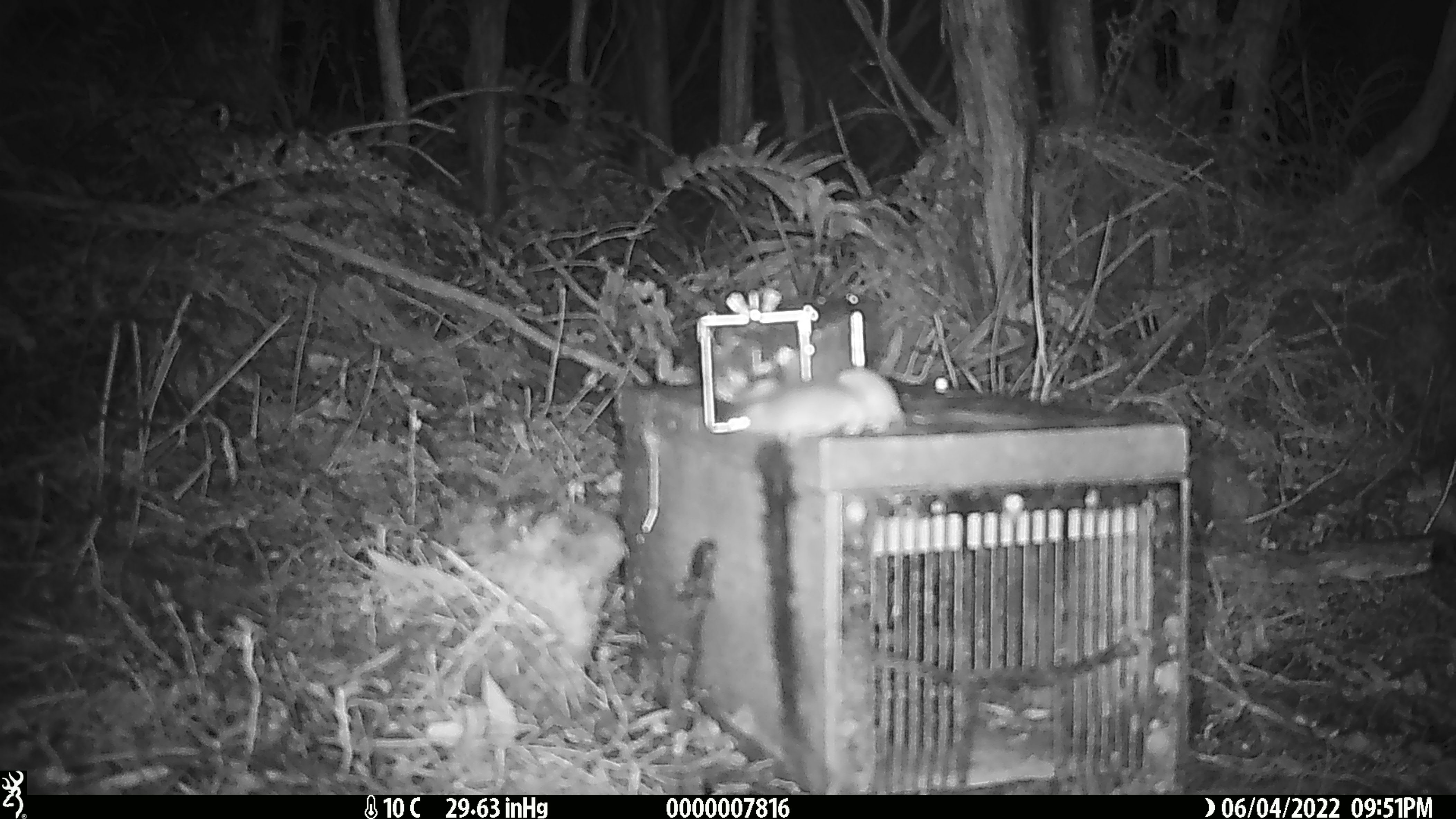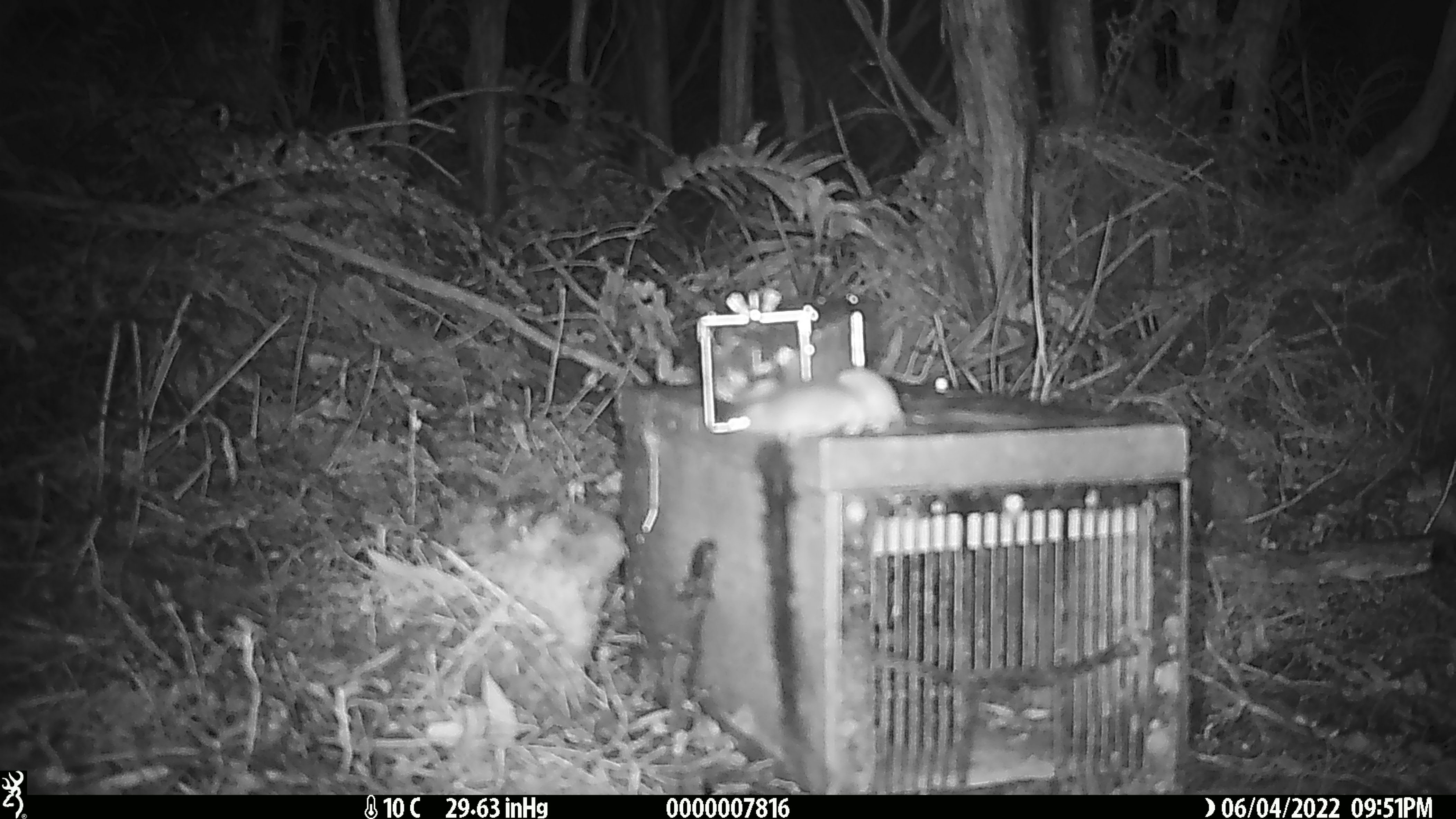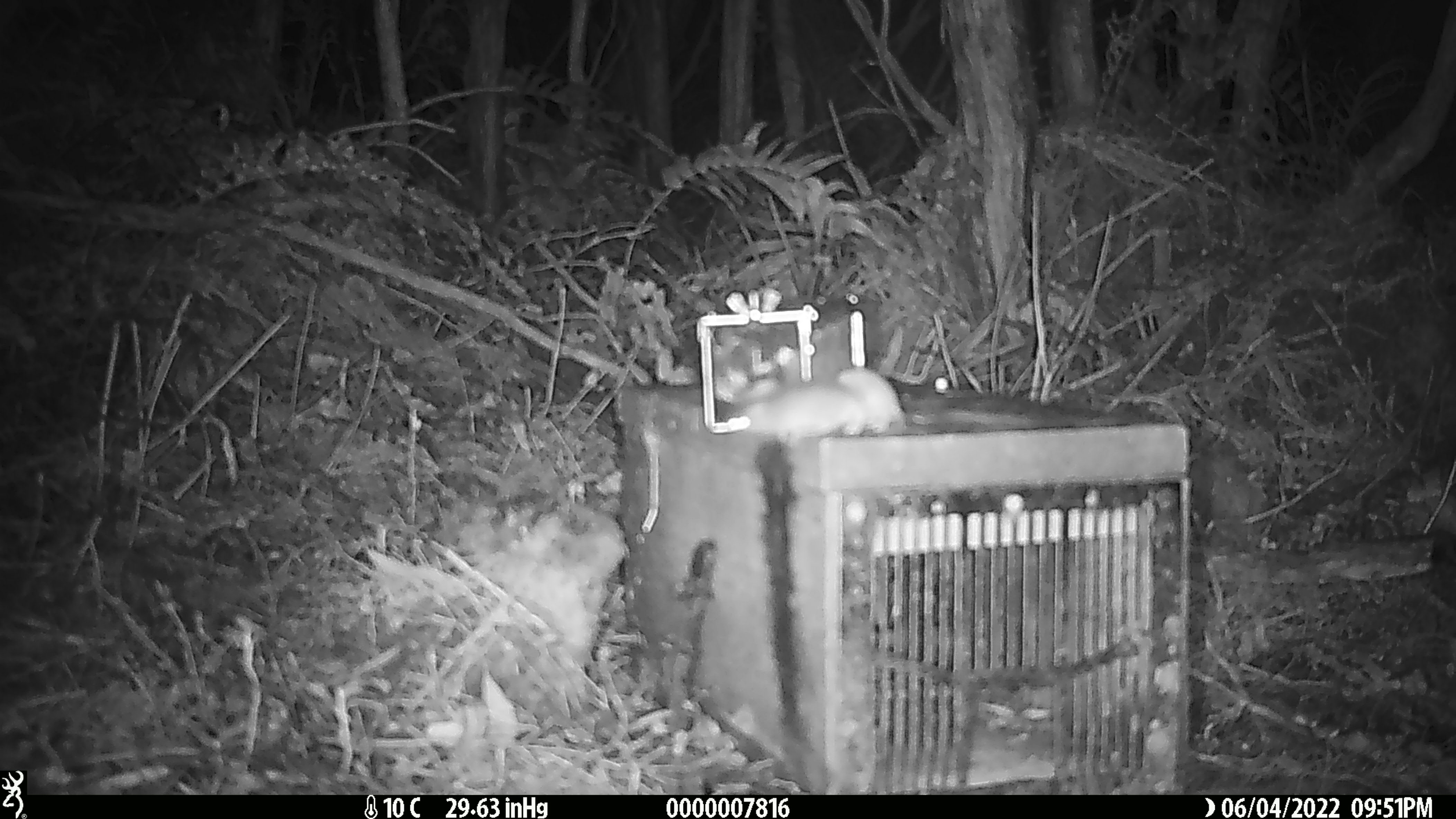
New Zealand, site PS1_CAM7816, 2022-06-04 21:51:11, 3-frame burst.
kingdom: Animalia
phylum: Chordata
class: Mammalia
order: Rodentia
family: Muridae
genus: Mus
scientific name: Mus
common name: mouse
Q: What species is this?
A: Mouse (Mus).